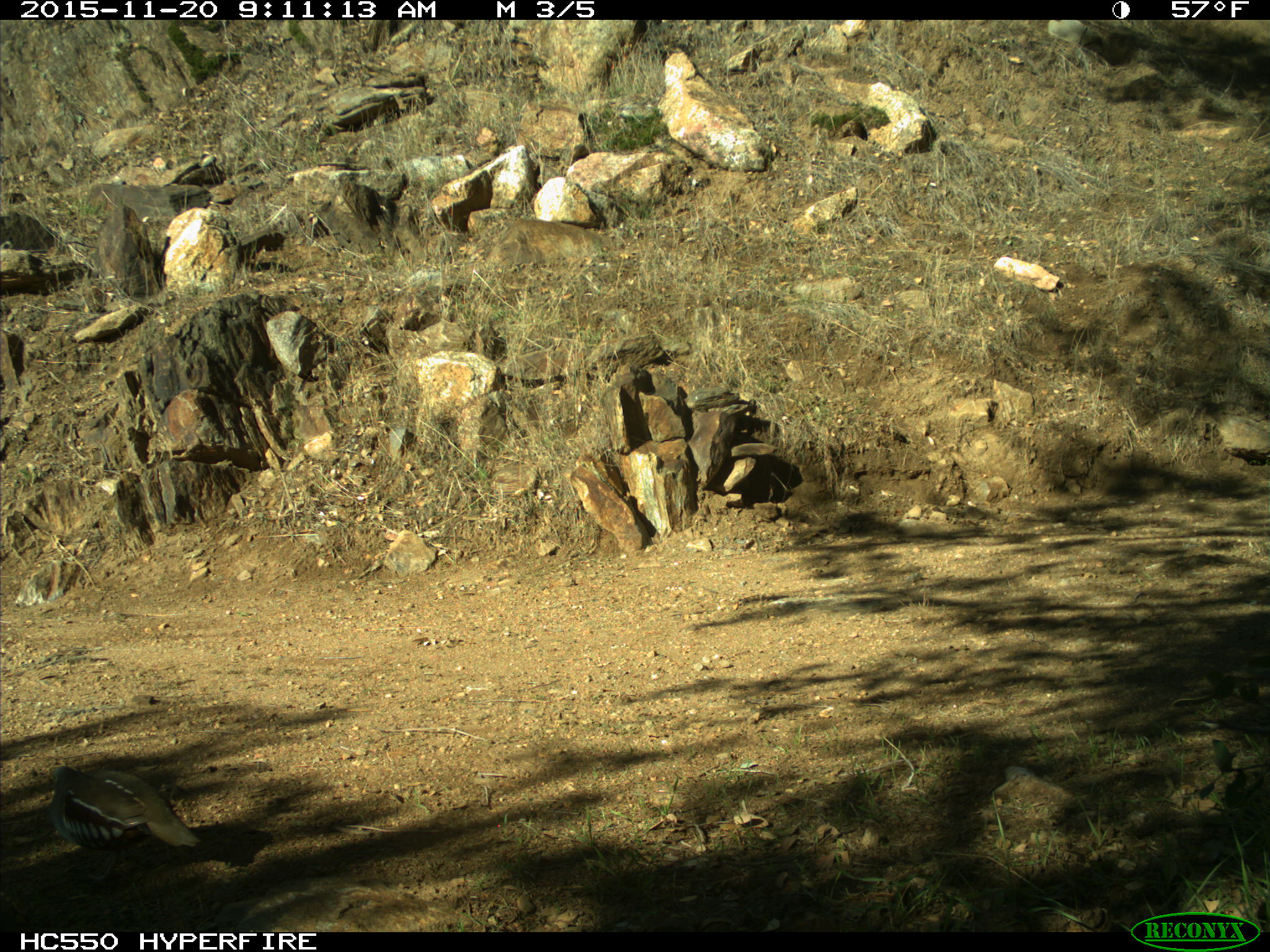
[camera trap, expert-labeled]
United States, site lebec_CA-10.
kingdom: Animalia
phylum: Chordata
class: Aves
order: Galliformes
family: Odontophoridae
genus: Callipepla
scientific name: Callipepla californica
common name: california quail